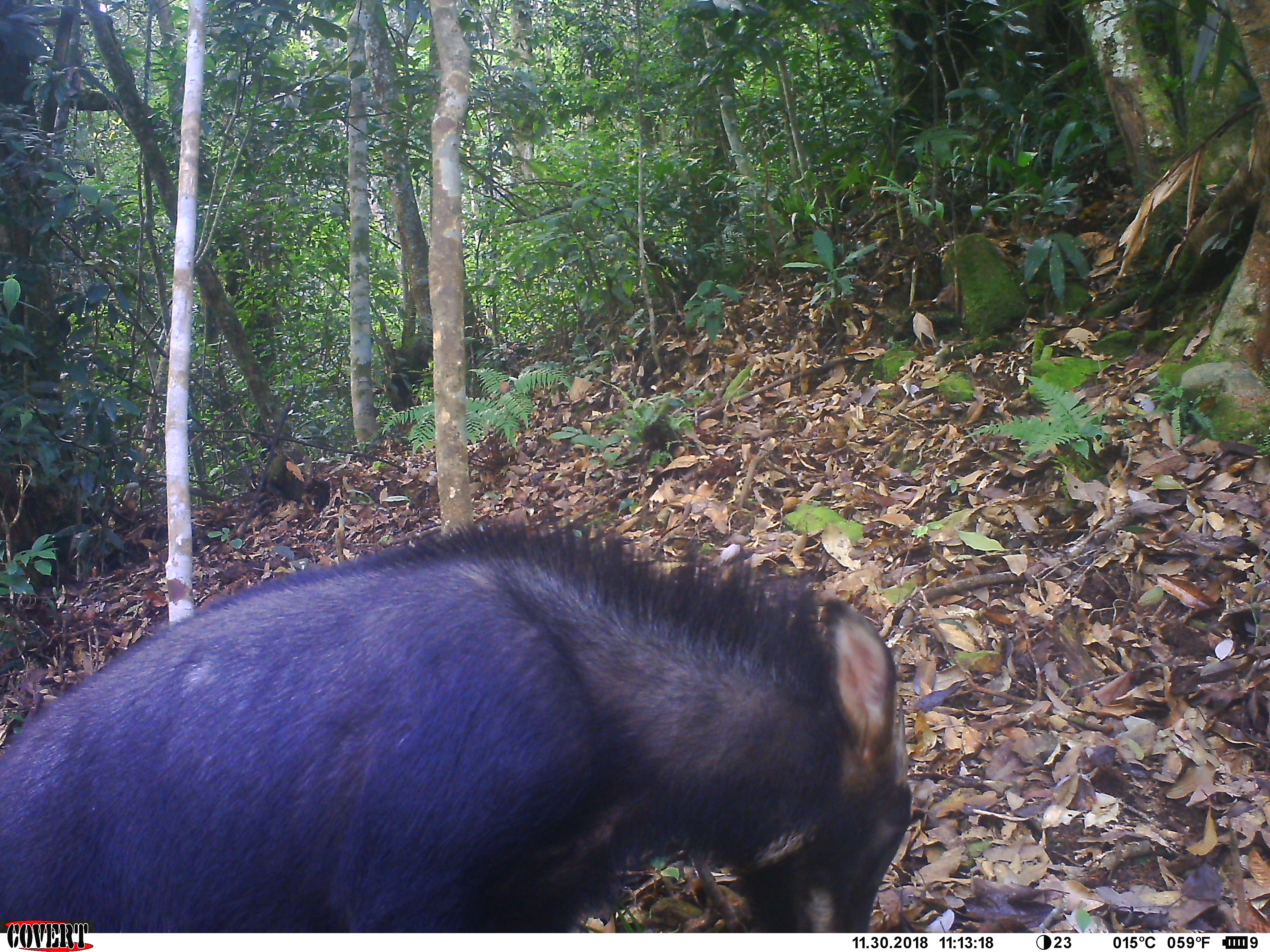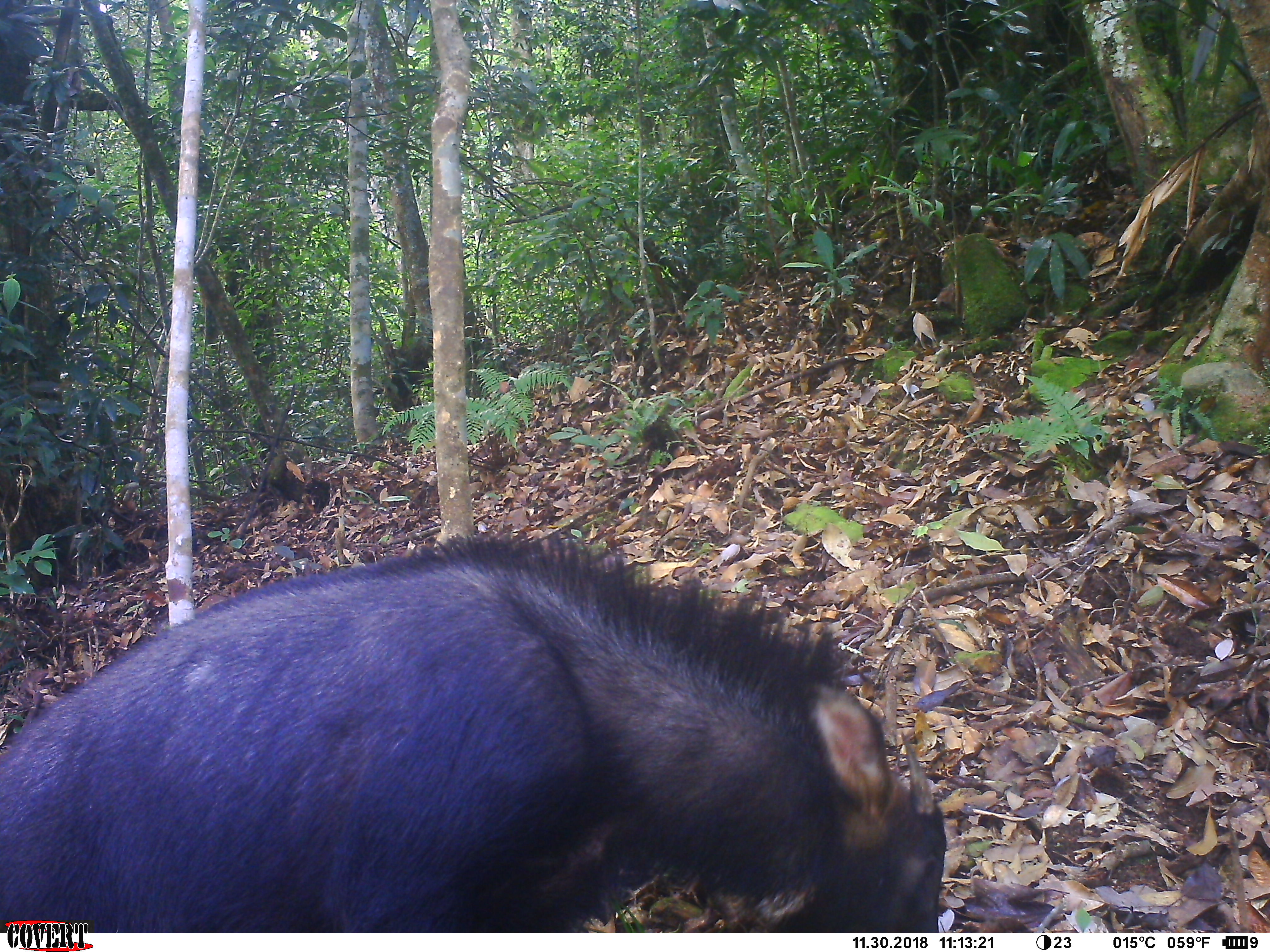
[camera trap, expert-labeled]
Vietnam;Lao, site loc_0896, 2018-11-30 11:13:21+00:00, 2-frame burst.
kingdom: Animalia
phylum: Chordata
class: Mammalia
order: Artiodactyla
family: Bovidae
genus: Capricornis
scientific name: Capricornis sumatraensis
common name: chinese serow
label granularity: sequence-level